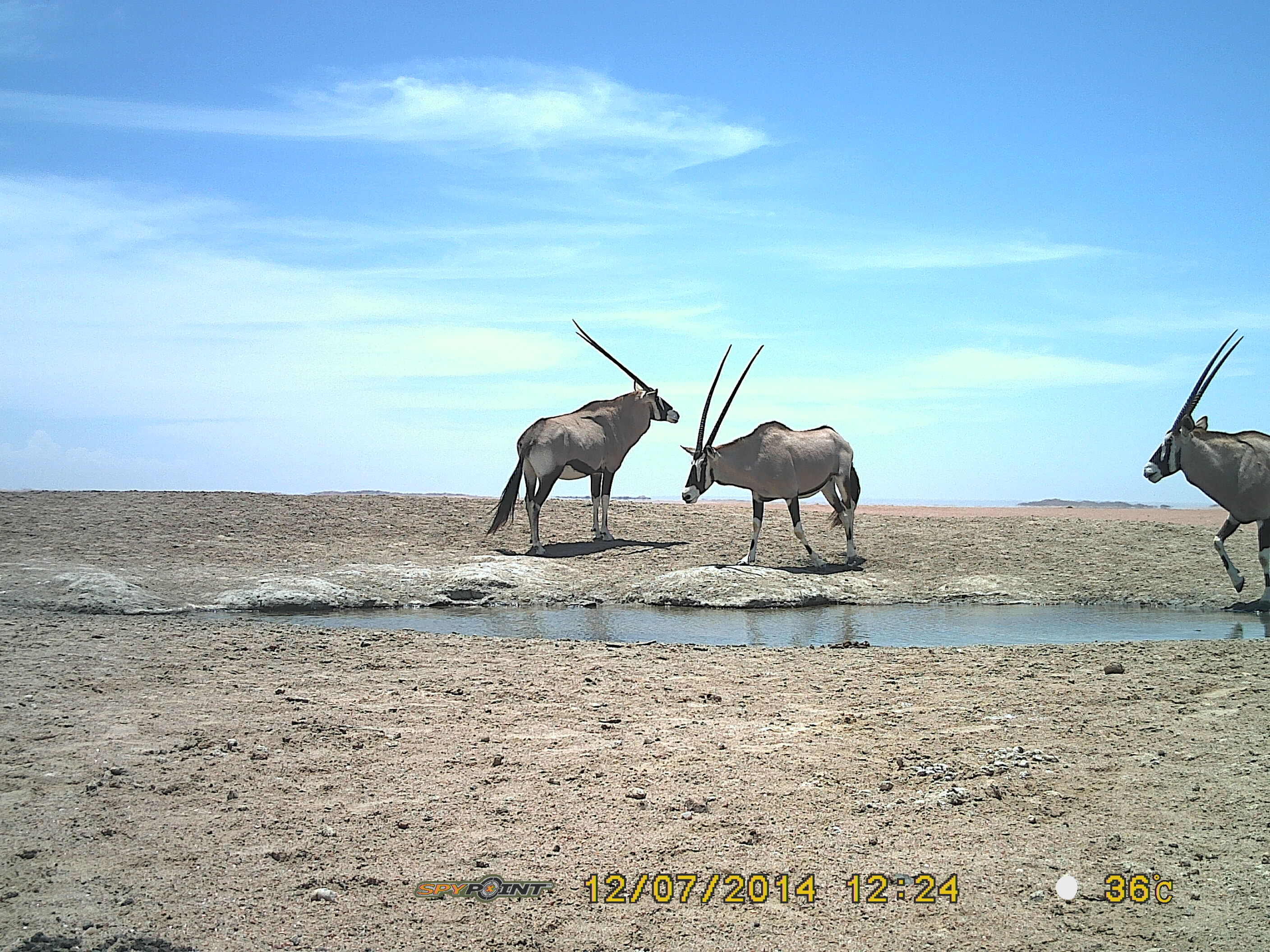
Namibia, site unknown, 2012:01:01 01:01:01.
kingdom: Animalia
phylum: Chordata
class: Mammalia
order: Artiodactyla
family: Bovidae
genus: Oryx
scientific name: Oryx gazella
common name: gemsbok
Oryx gazella (gemsbok).